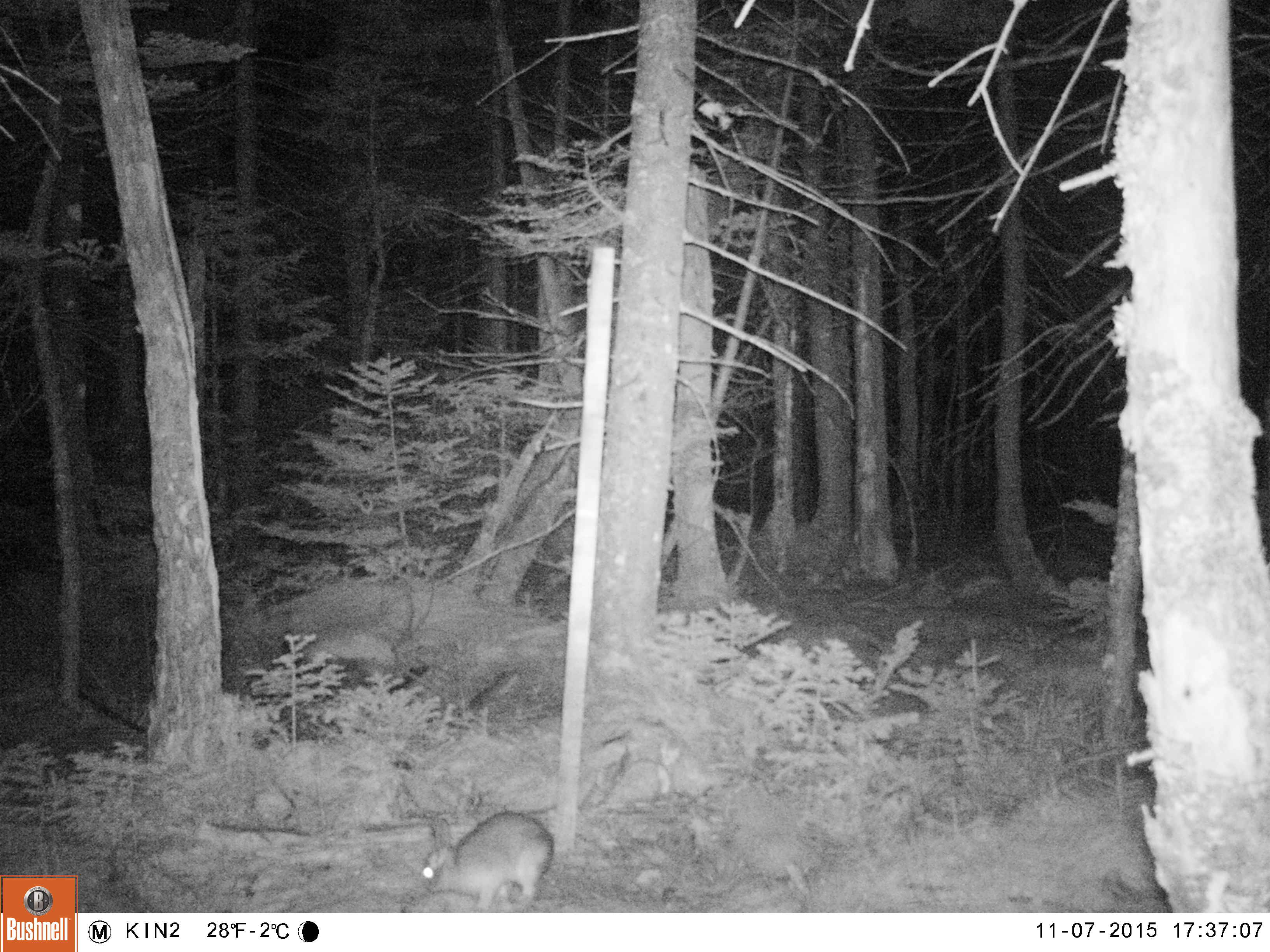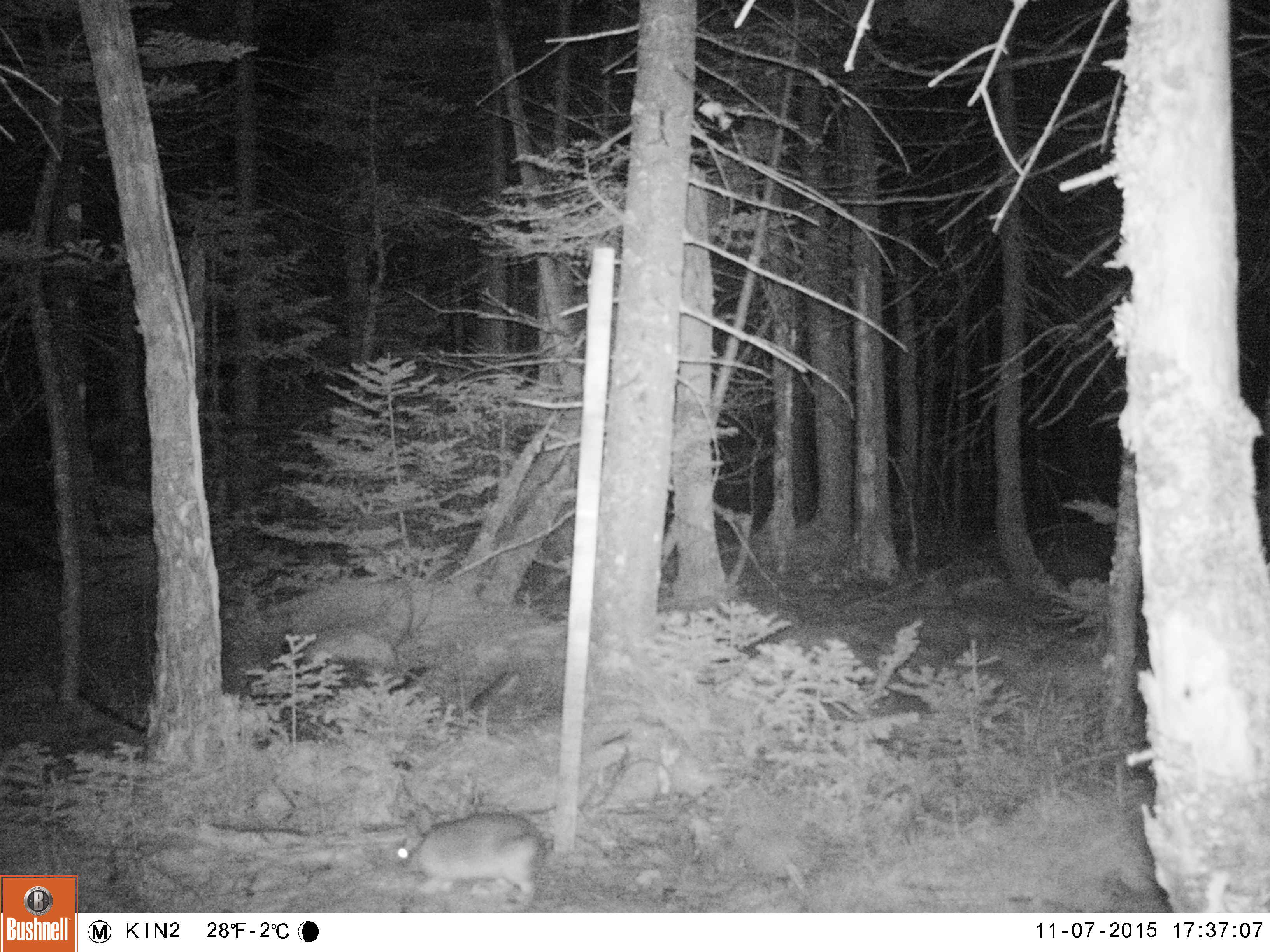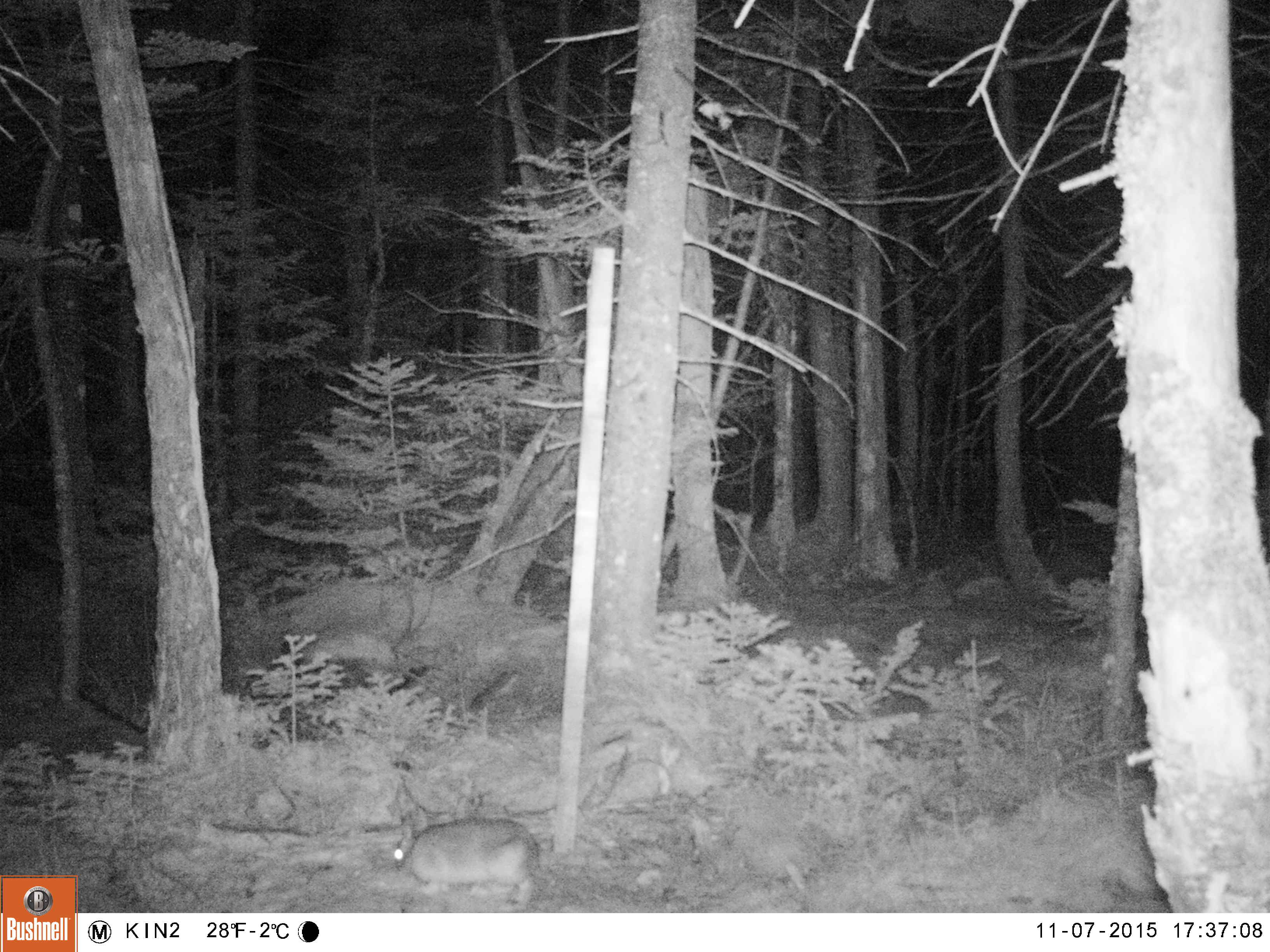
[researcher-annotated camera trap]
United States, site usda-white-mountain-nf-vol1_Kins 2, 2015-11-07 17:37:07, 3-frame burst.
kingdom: Animalia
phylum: Chordata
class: Mammalia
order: Lagomorpha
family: Leporidae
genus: Lepus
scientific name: Lepus americanus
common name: snowshoe hare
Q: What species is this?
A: Snowshoe hare (Lepus americanus).